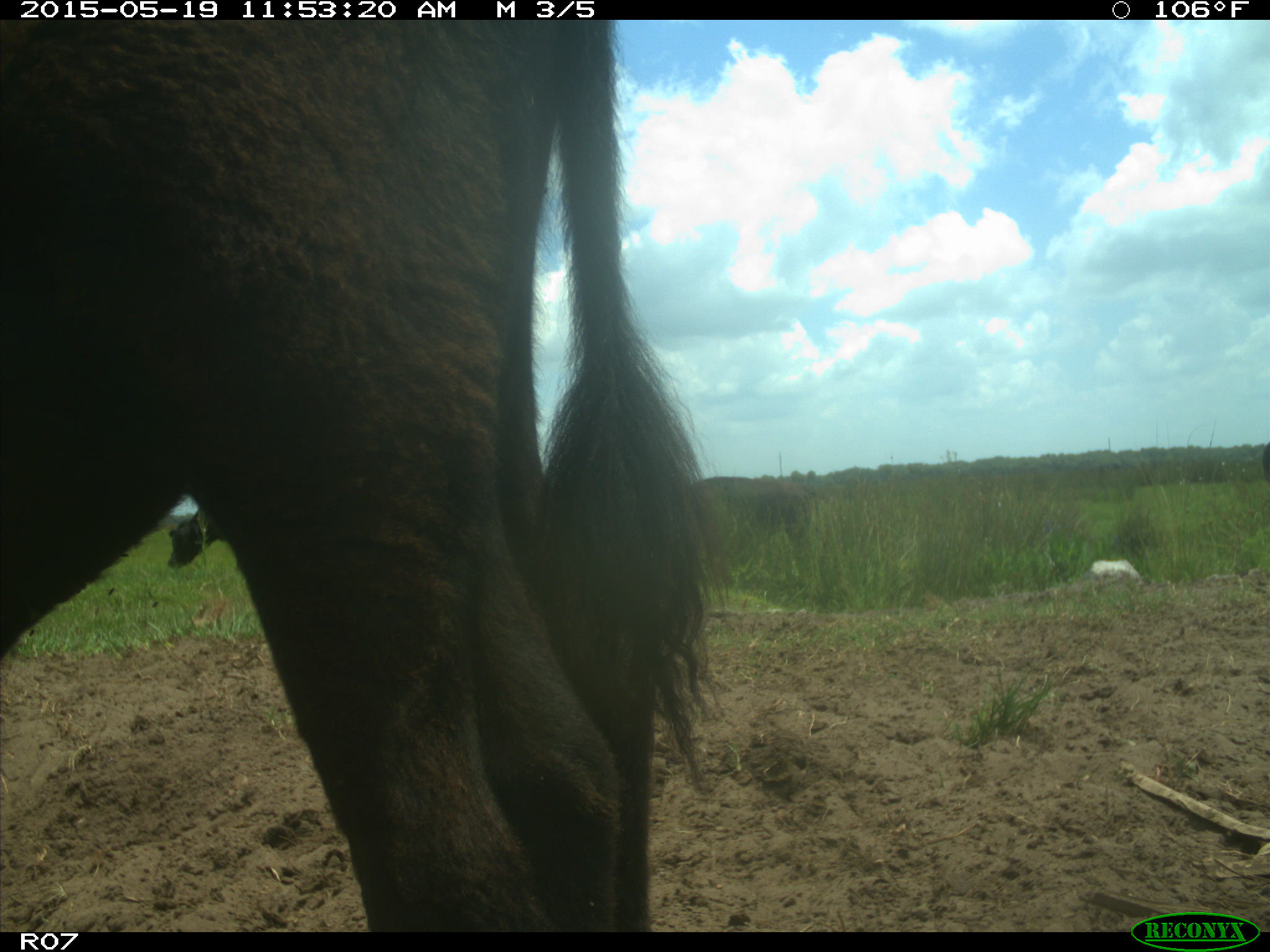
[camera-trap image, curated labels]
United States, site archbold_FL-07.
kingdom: Animalia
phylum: Chordata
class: Mammalia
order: Artiodactyla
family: Bovidae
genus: Bos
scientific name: Bos taurus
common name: domestic cow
Bos taurus (domestic cow).